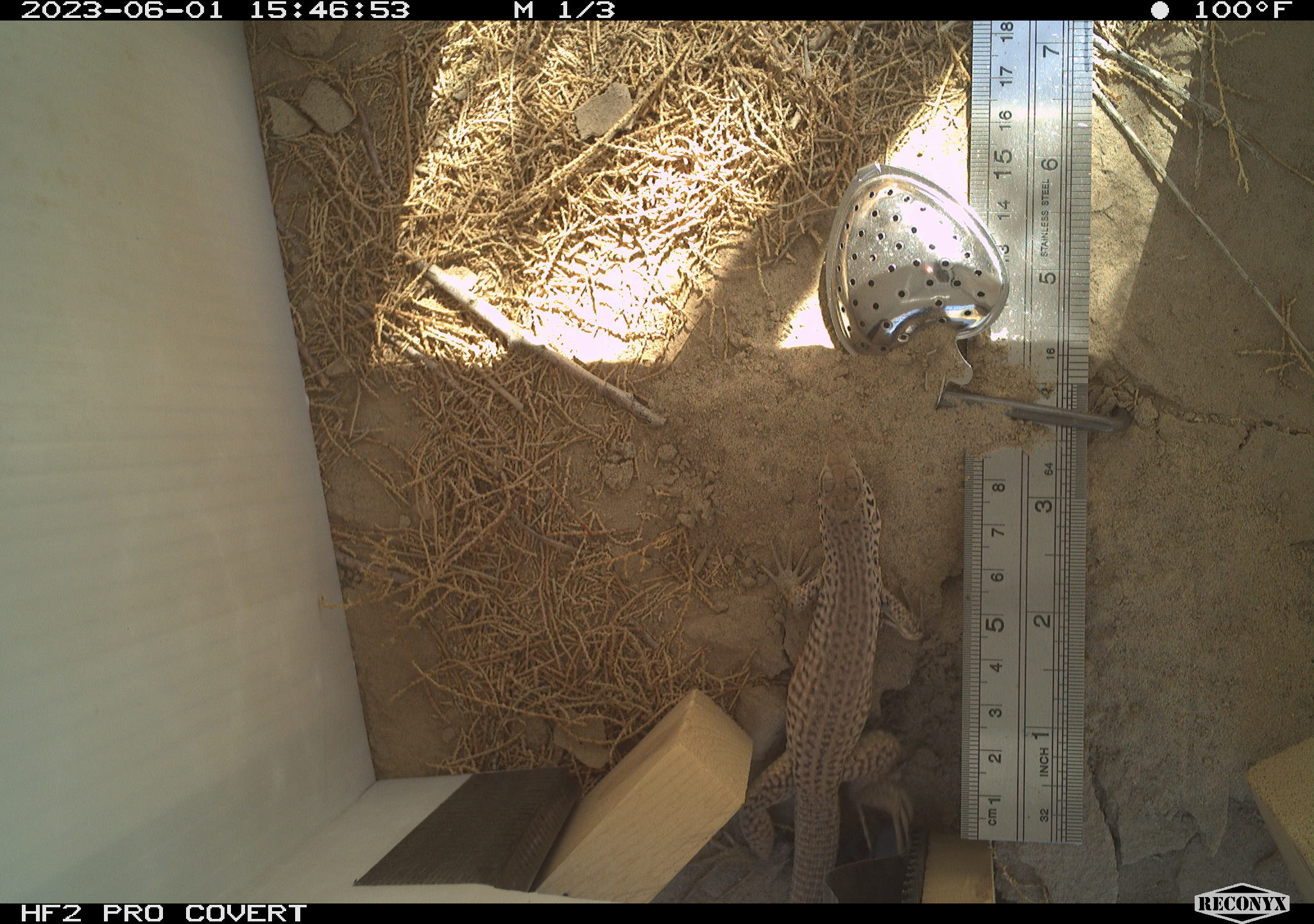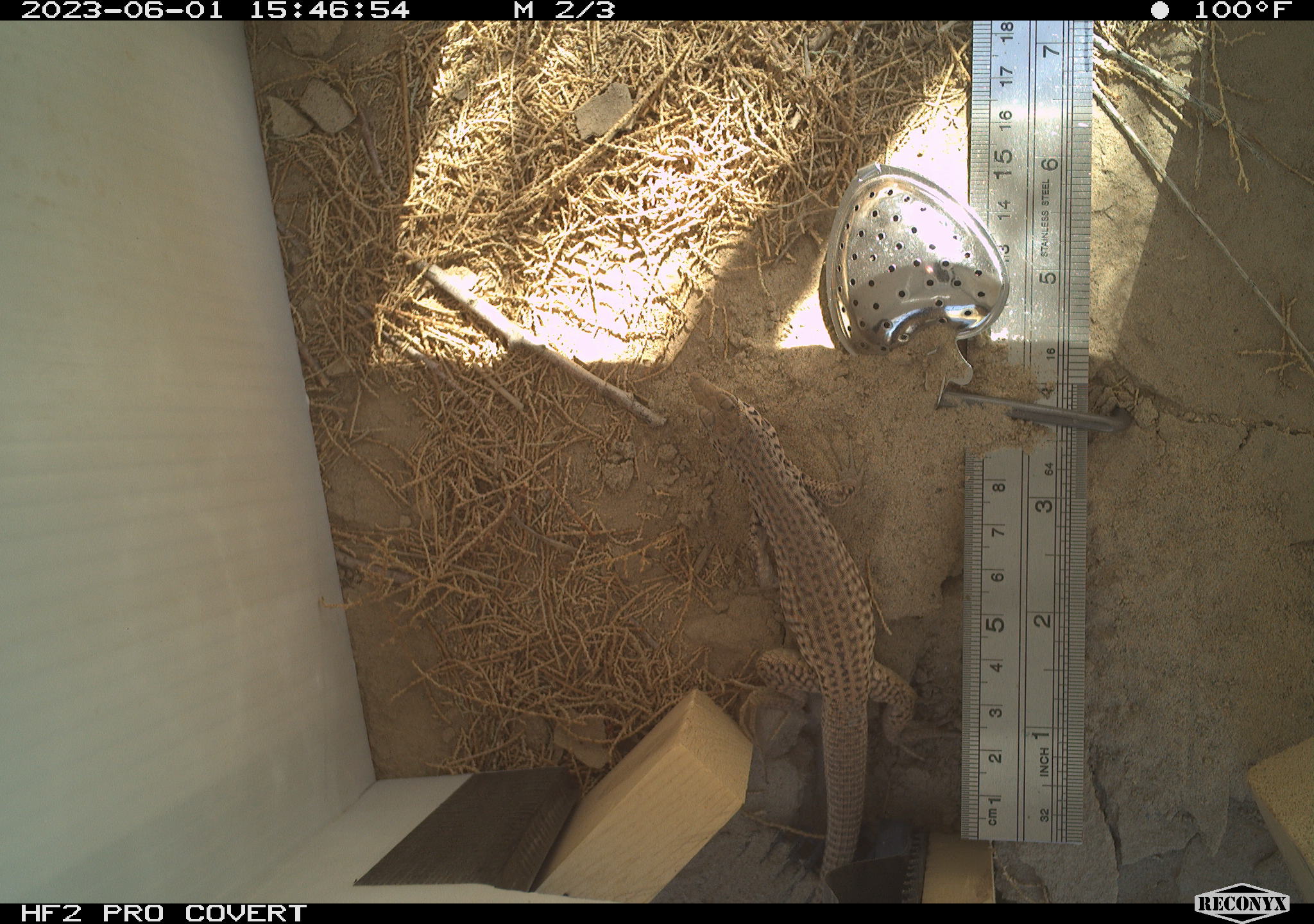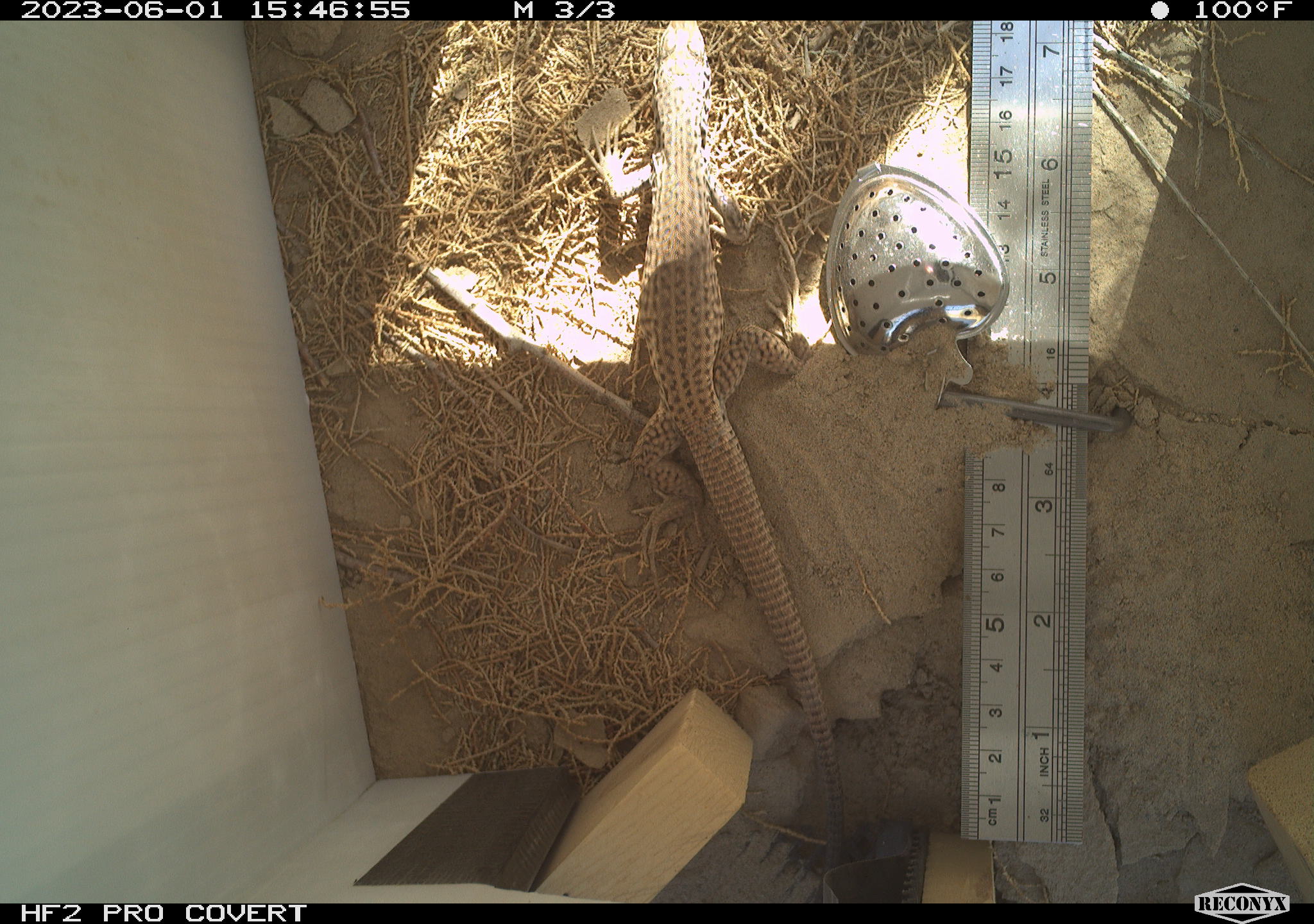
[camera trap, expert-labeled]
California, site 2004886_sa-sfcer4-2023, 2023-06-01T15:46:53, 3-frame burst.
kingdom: Animalia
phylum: Chordata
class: Reptilia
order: Squamata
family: Teiidae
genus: Aspidoscelis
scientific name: Aspidoscelis tigris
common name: western whiptail